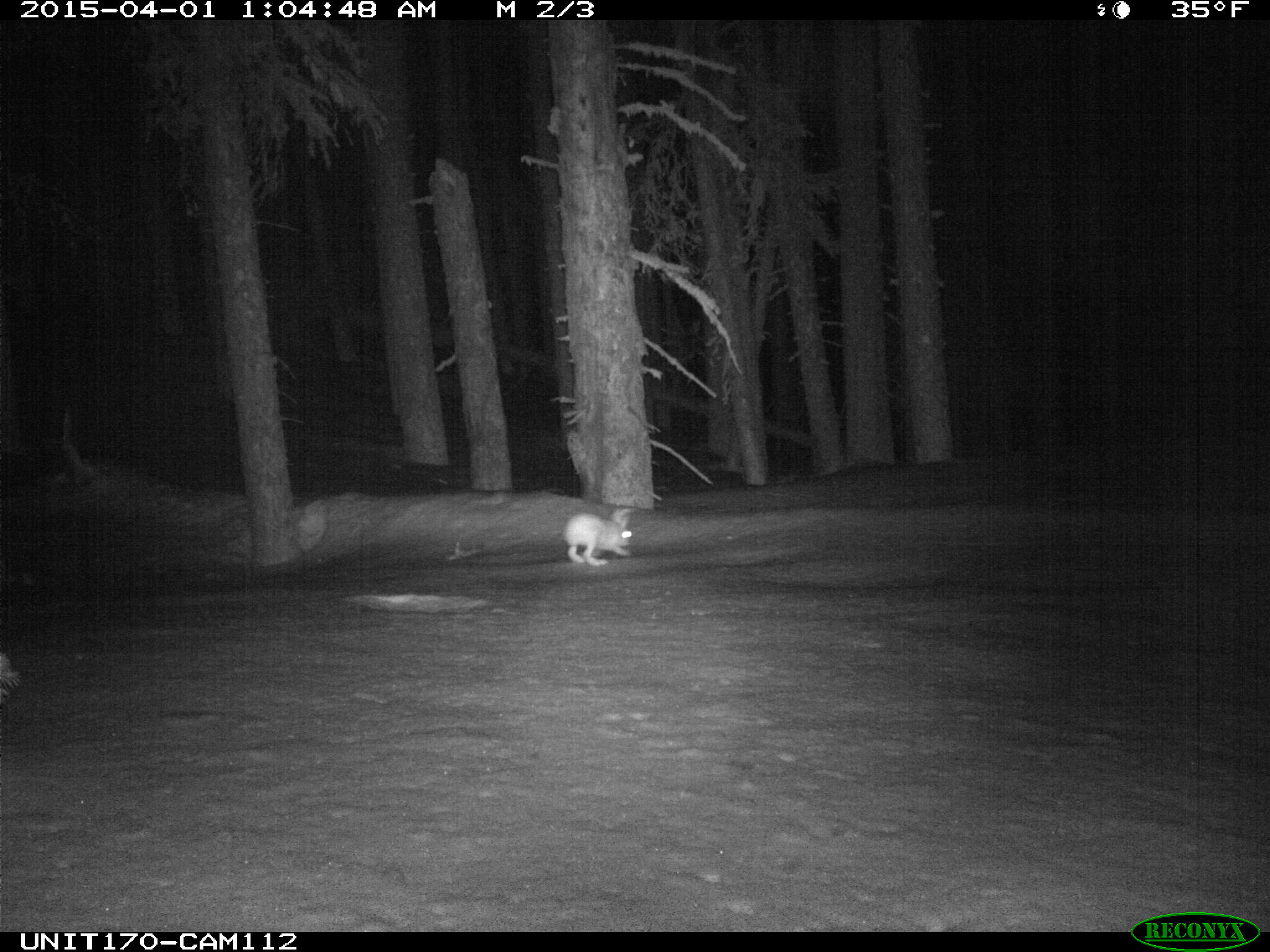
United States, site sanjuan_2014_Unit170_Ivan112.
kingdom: Animalia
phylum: Chordata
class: Mammalia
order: Lagomorpha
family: Leporidae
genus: Lepus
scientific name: Lepus americanus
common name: snowshoe hare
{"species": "Lepus americanus (snowshoe hare)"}